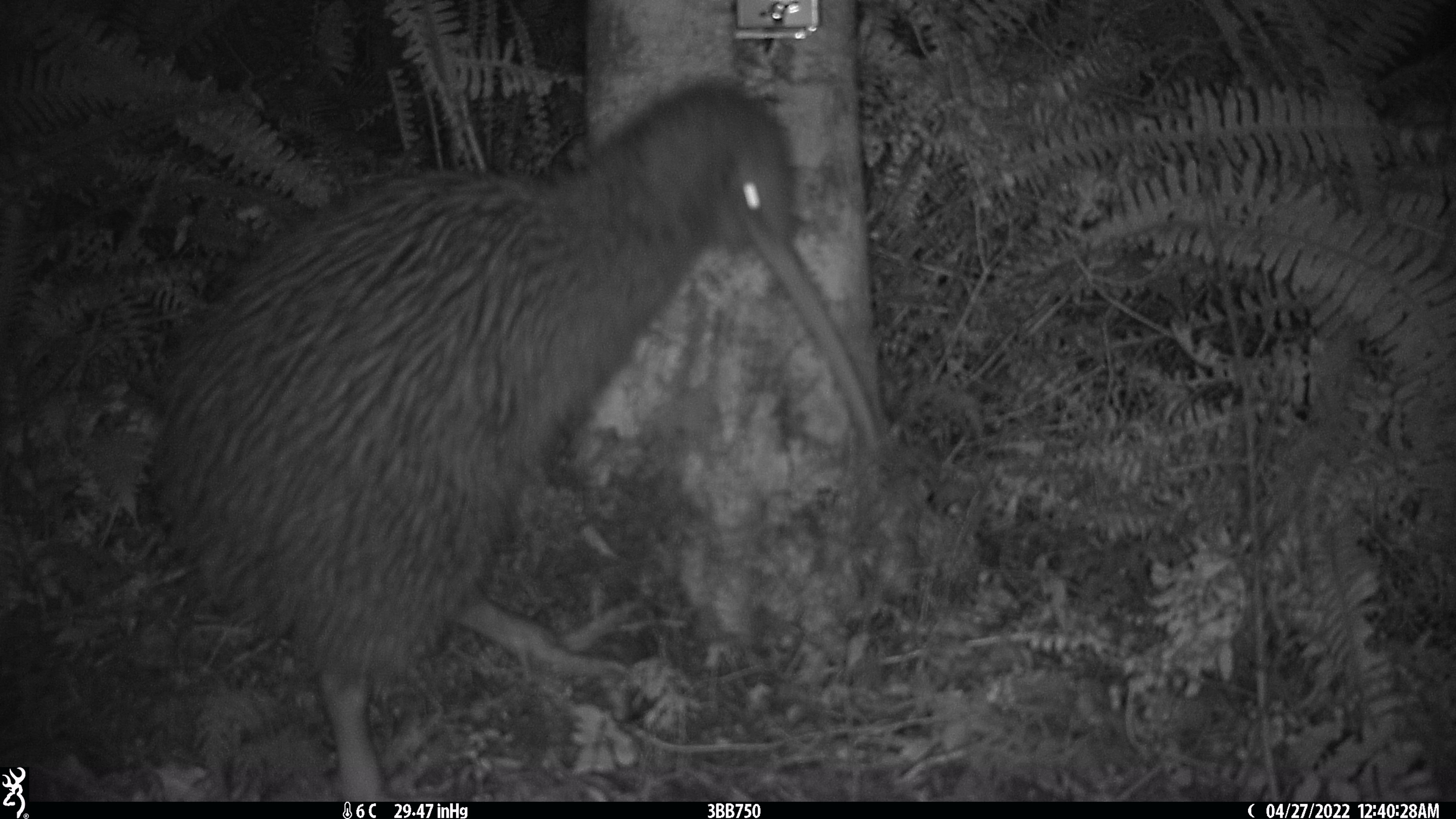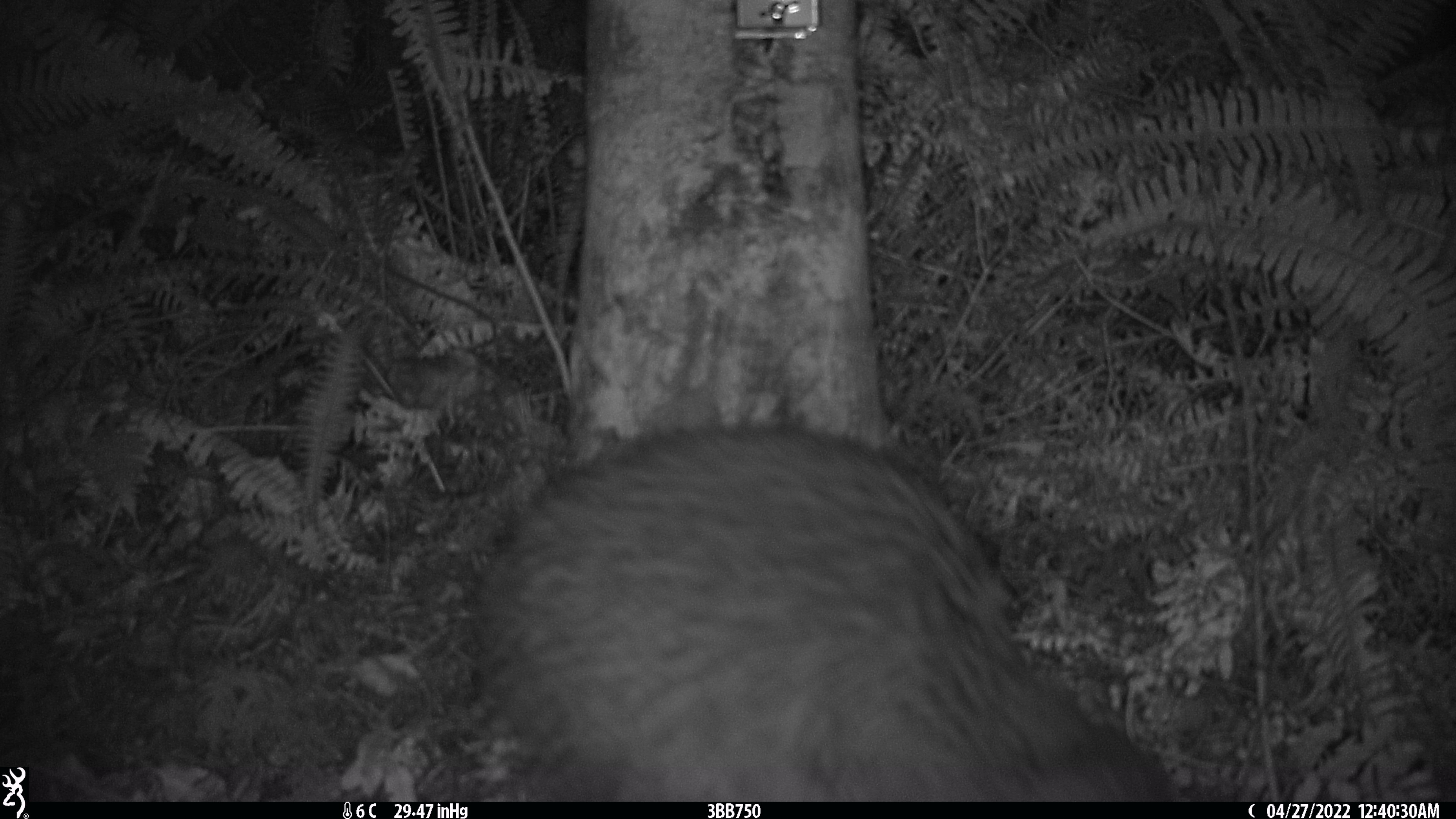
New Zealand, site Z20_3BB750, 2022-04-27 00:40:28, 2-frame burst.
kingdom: Animalia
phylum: Chordata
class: Aves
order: Apterygiformes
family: Apterygidae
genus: Apteryx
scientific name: Apteryx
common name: kiwi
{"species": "kiwi (Apteryx)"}